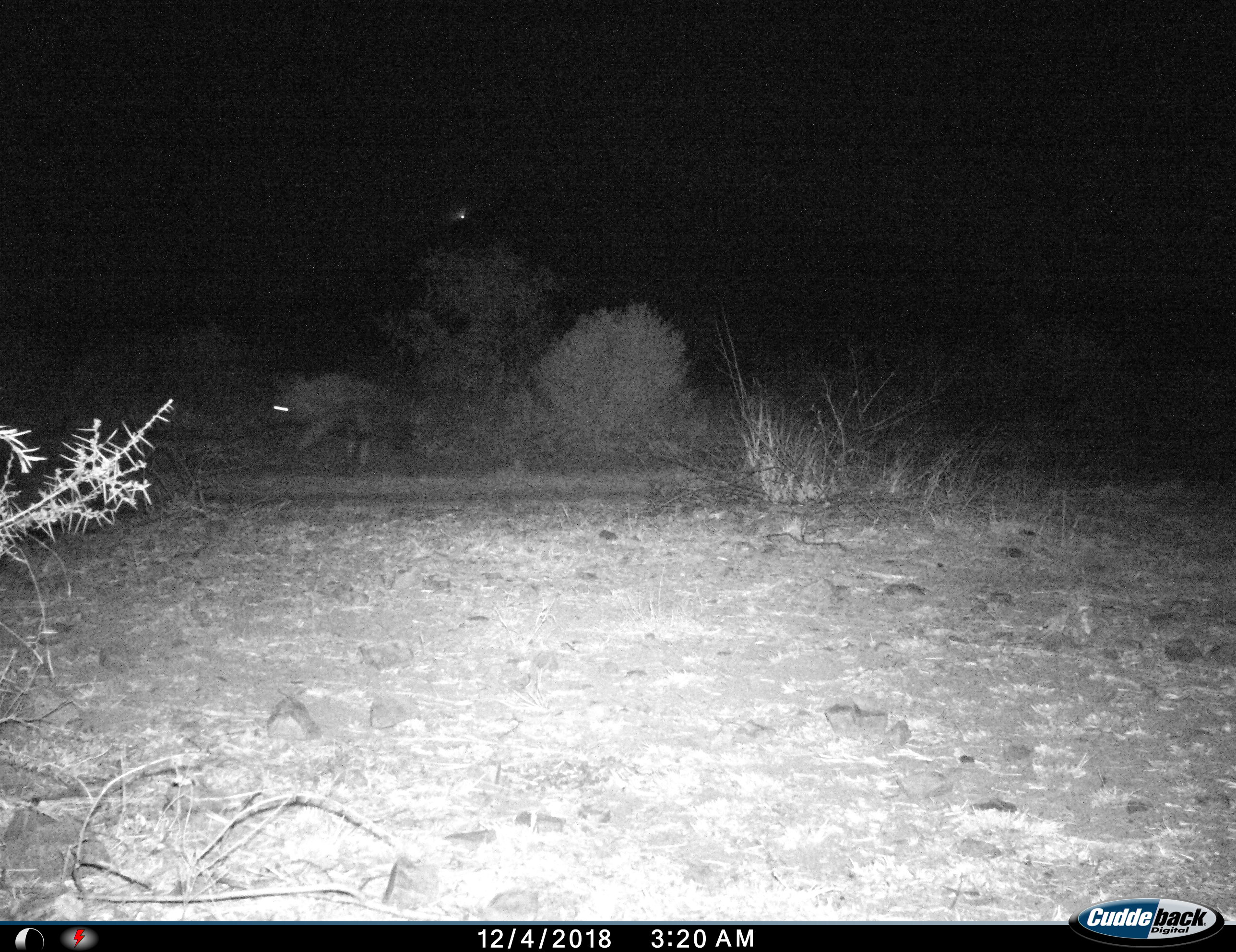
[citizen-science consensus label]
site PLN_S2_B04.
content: unidentified animal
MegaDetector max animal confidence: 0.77